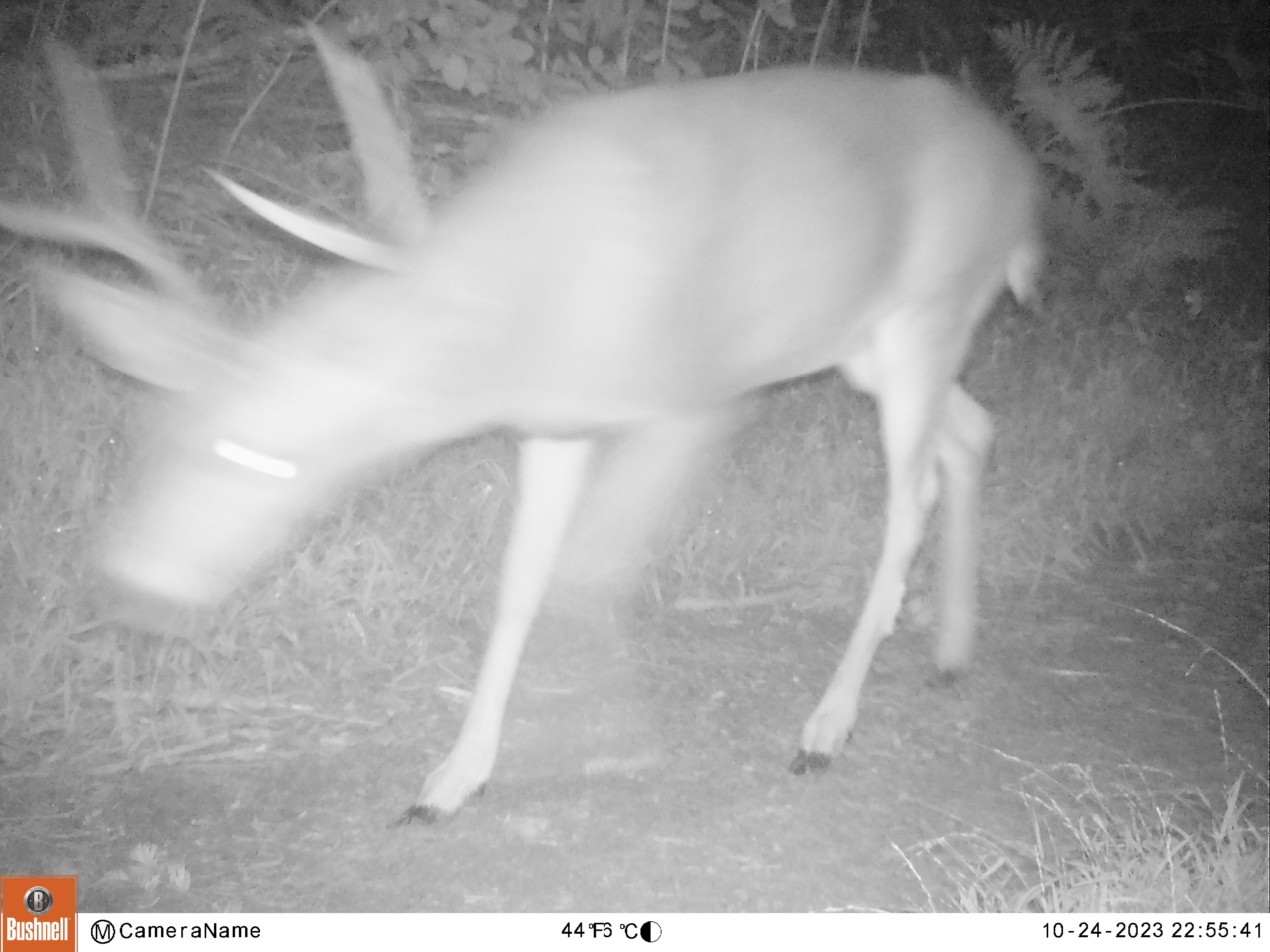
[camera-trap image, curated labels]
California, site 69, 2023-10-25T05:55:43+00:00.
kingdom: Animalia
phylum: Chordata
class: Mammalia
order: Artiodactyla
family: Cervidae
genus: Odocoileus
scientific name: Odocoileus hemionus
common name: mule deer